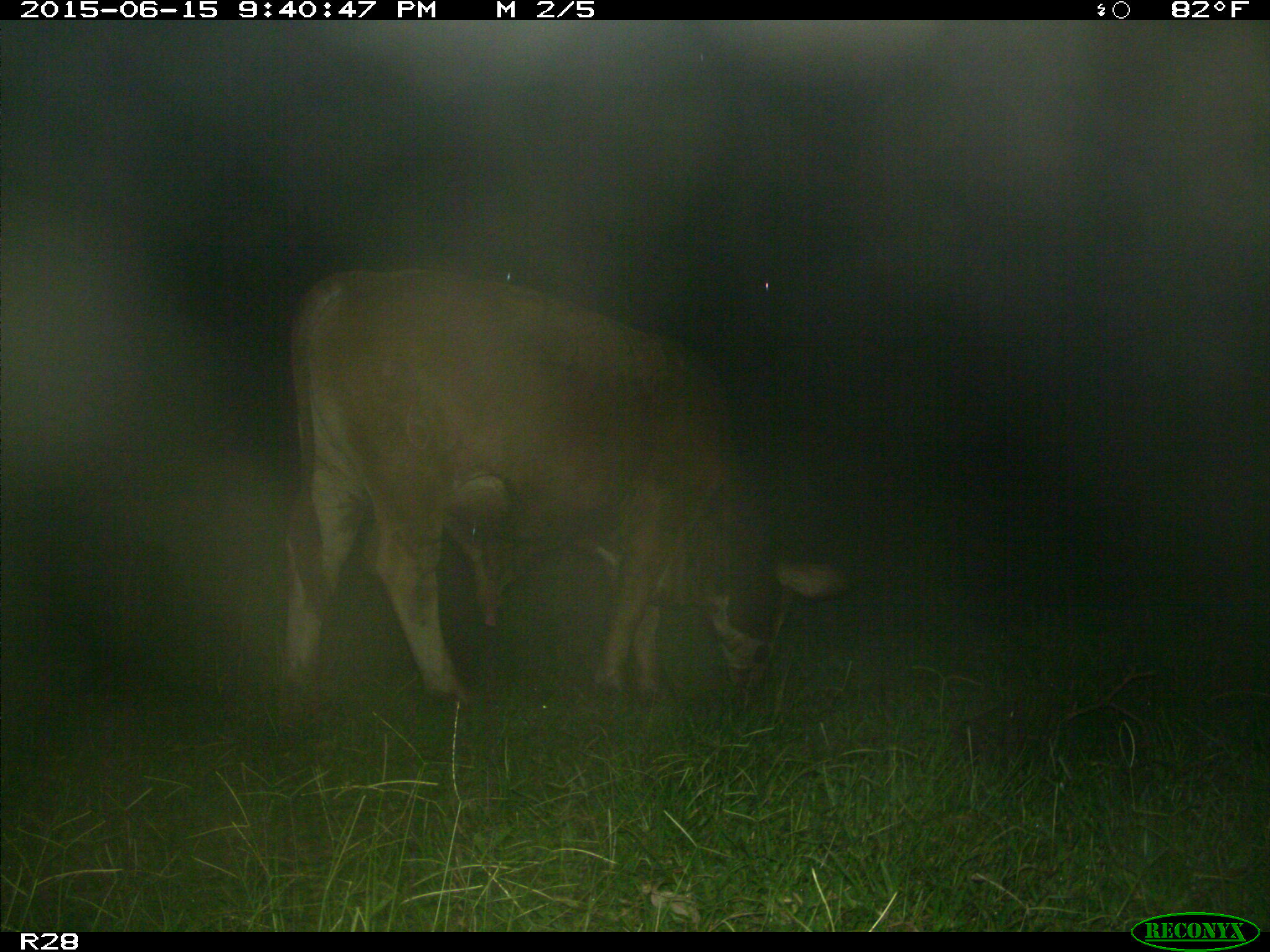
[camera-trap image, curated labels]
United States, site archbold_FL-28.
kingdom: Animalia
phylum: Chordata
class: Mammalia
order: Artiodactyla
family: Bovidae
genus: Bos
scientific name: Bos taurus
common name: domestic cow